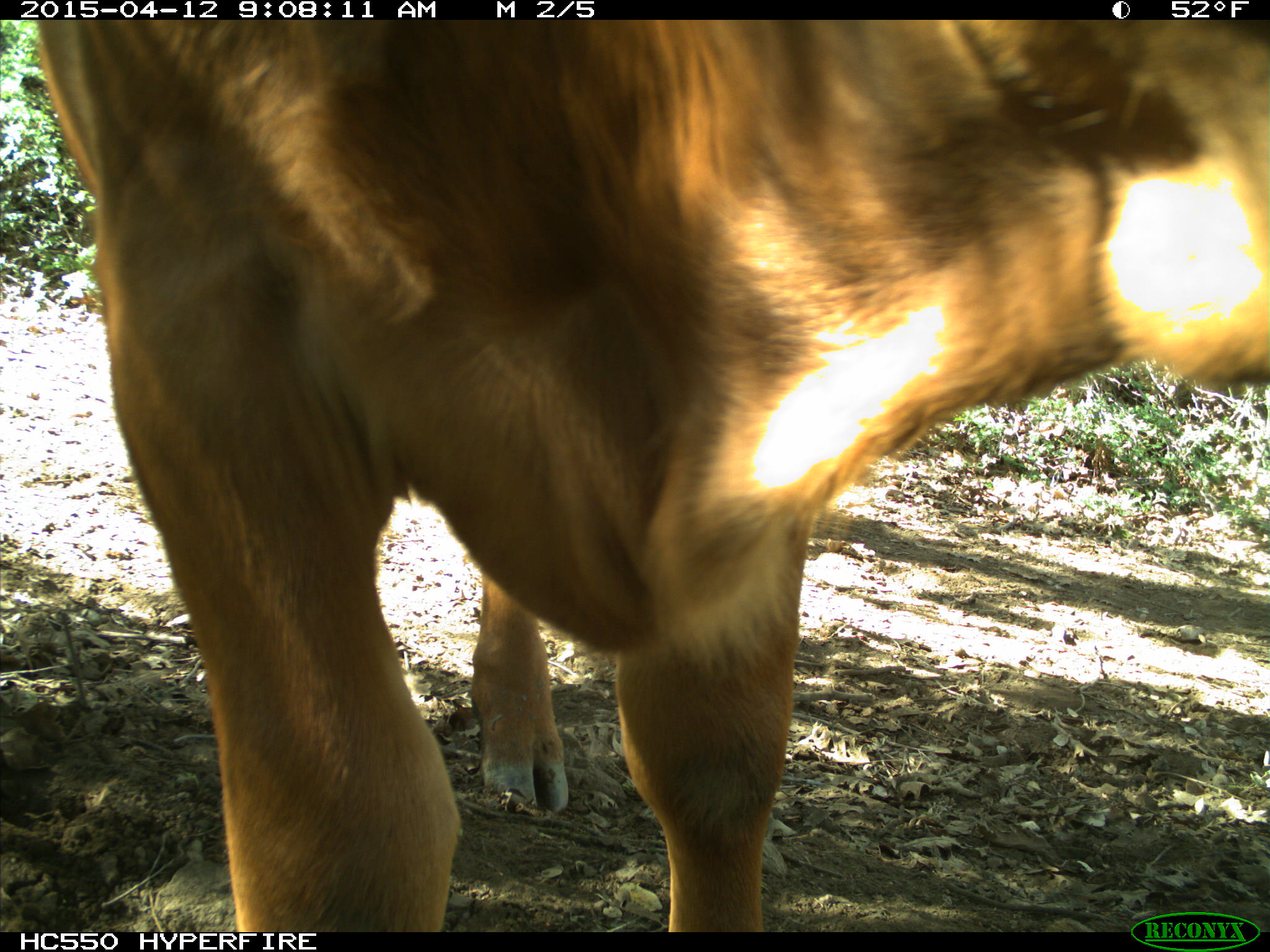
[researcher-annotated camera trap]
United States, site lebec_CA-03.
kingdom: Animalia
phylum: Chordata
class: Mammalia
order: Artiodactyla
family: Bovidae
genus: Bos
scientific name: Bos taurus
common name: domestic cow